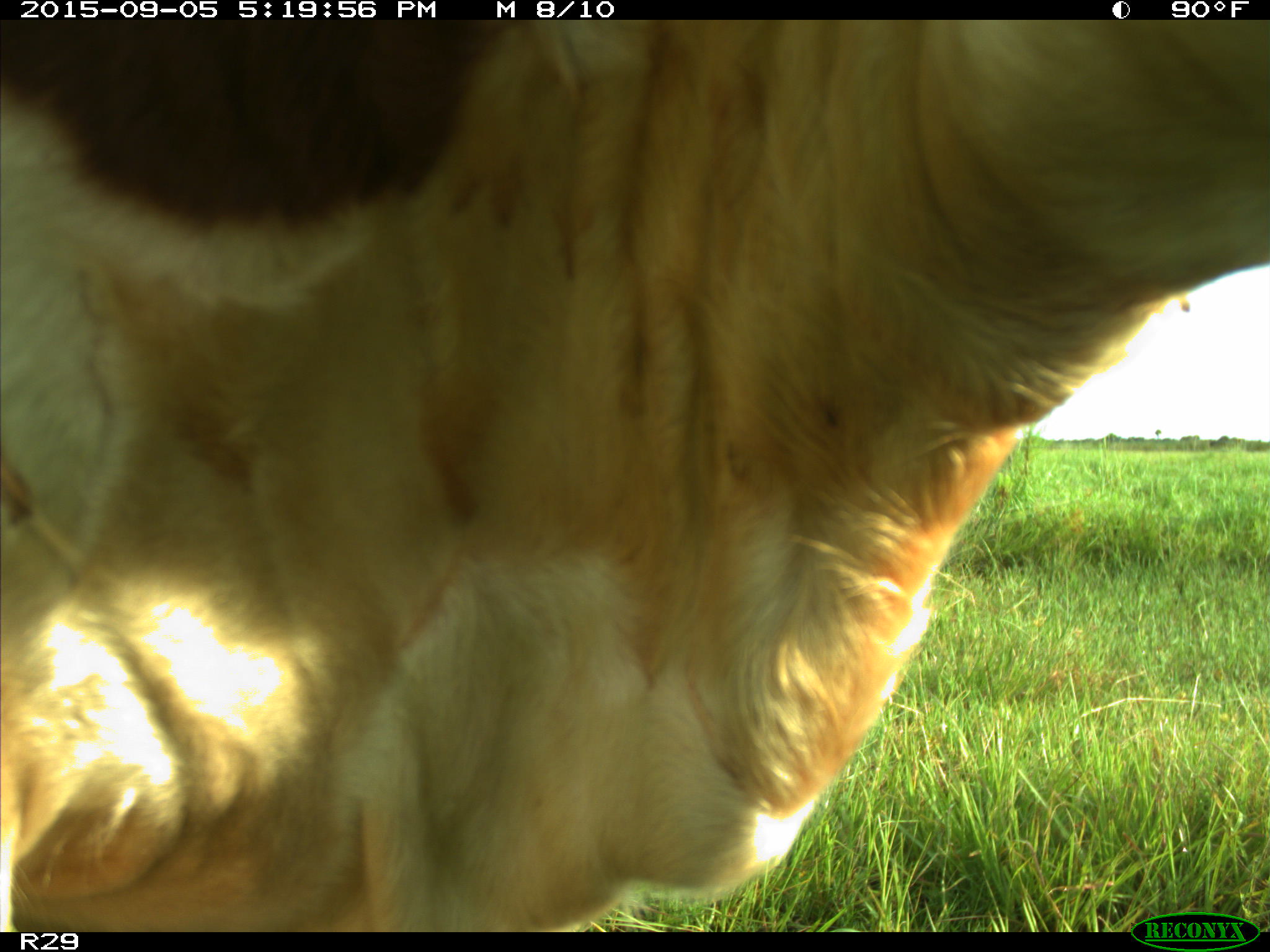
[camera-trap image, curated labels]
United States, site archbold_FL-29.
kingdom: Animalia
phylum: Chordata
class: Mammalia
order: Artiodactyla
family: Bovidae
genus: Bos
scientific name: Bos taurus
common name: domestic cow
Bos taurus (domestic cow).